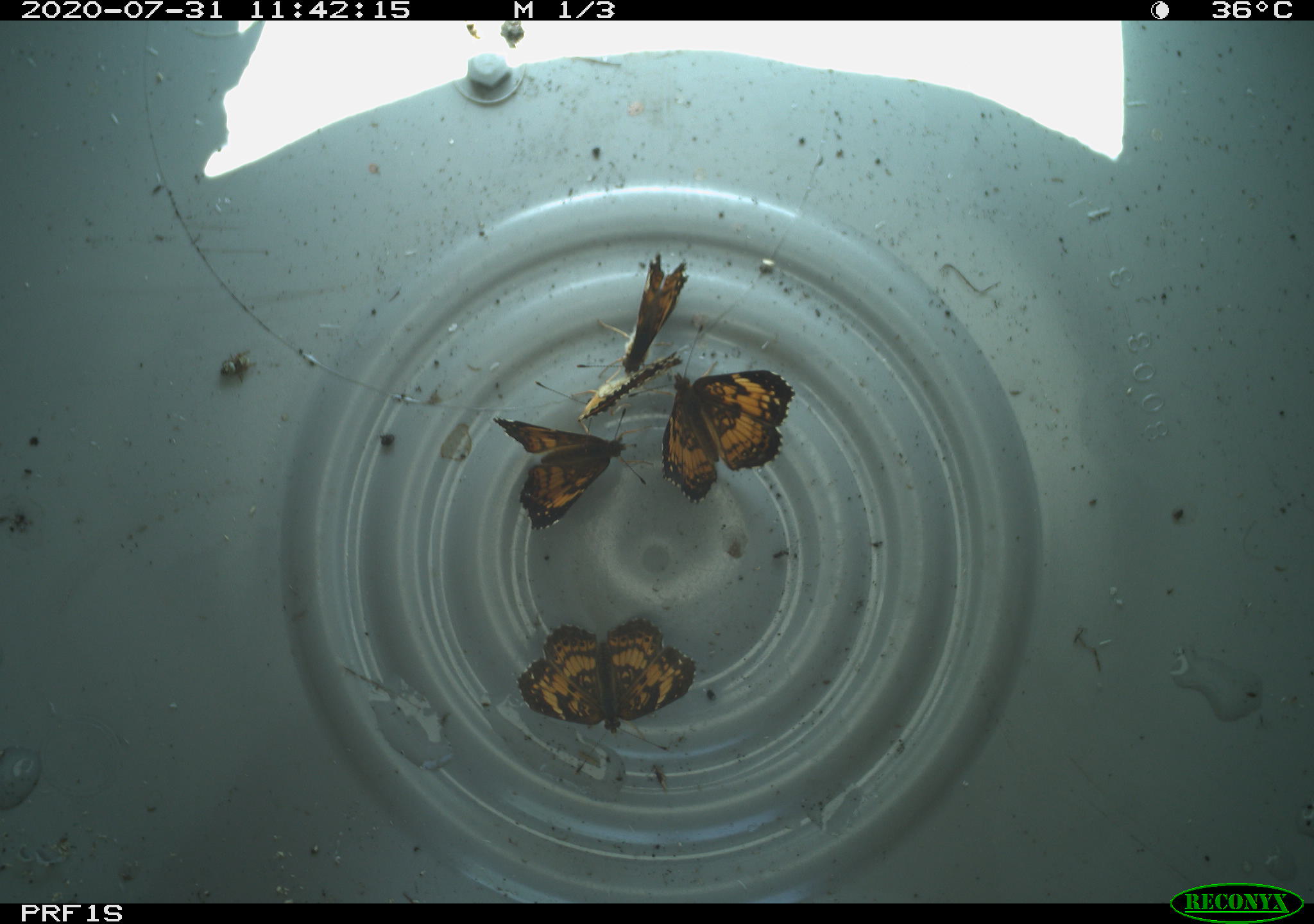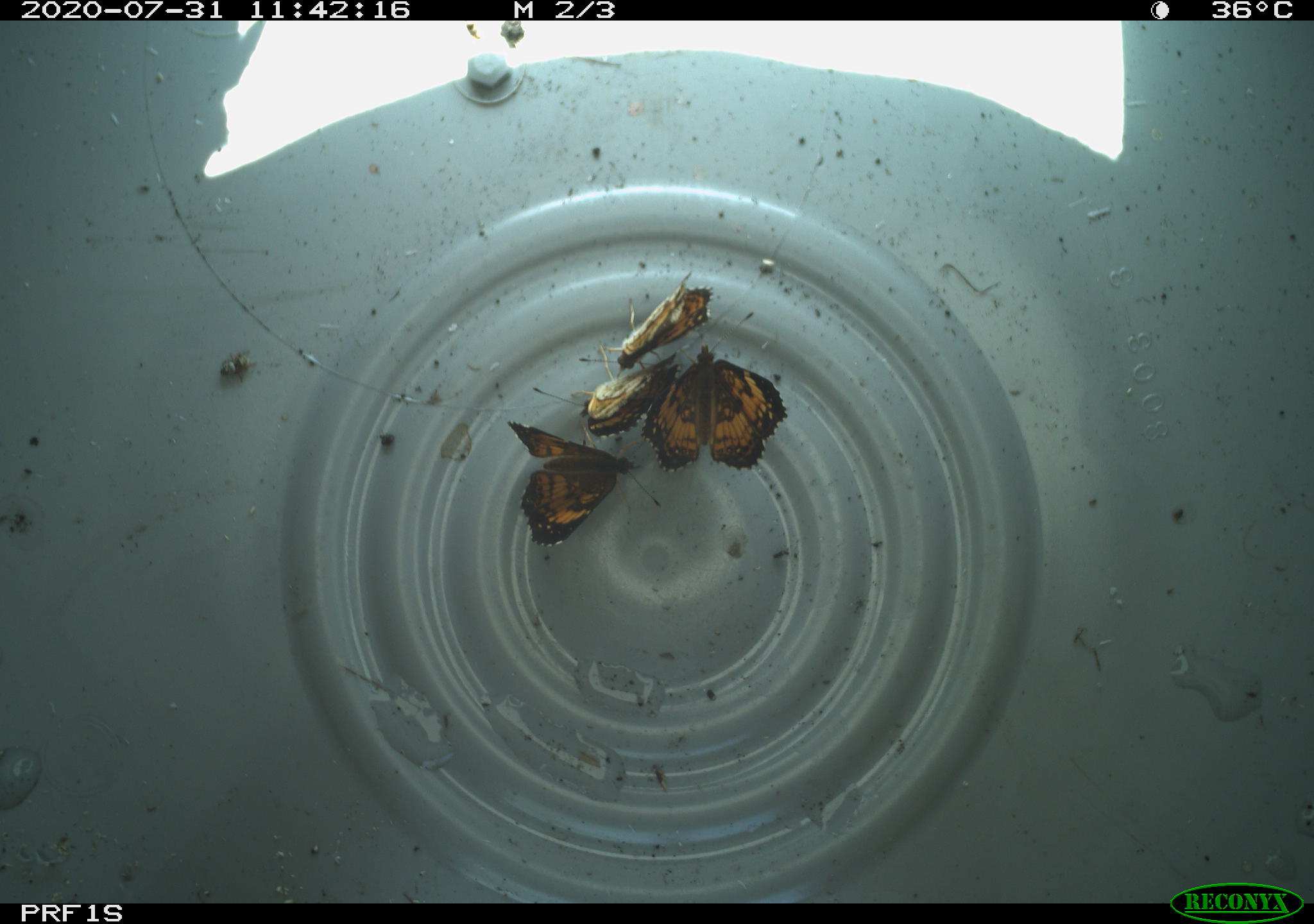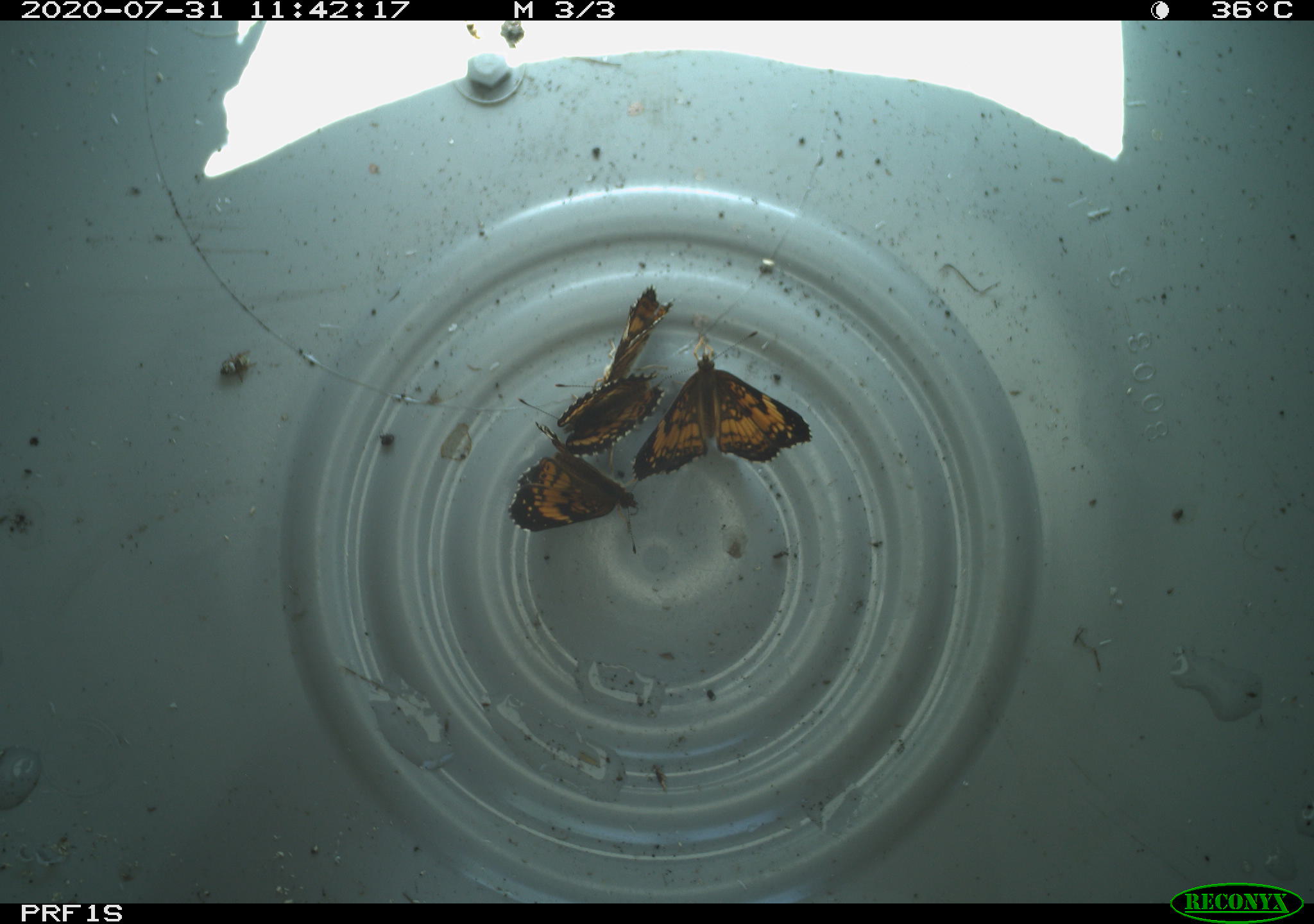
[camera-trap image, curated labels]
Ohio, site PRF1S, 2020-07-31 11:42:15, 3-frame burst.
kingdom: Animalia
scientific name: Animalia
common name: animal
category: invertebrate